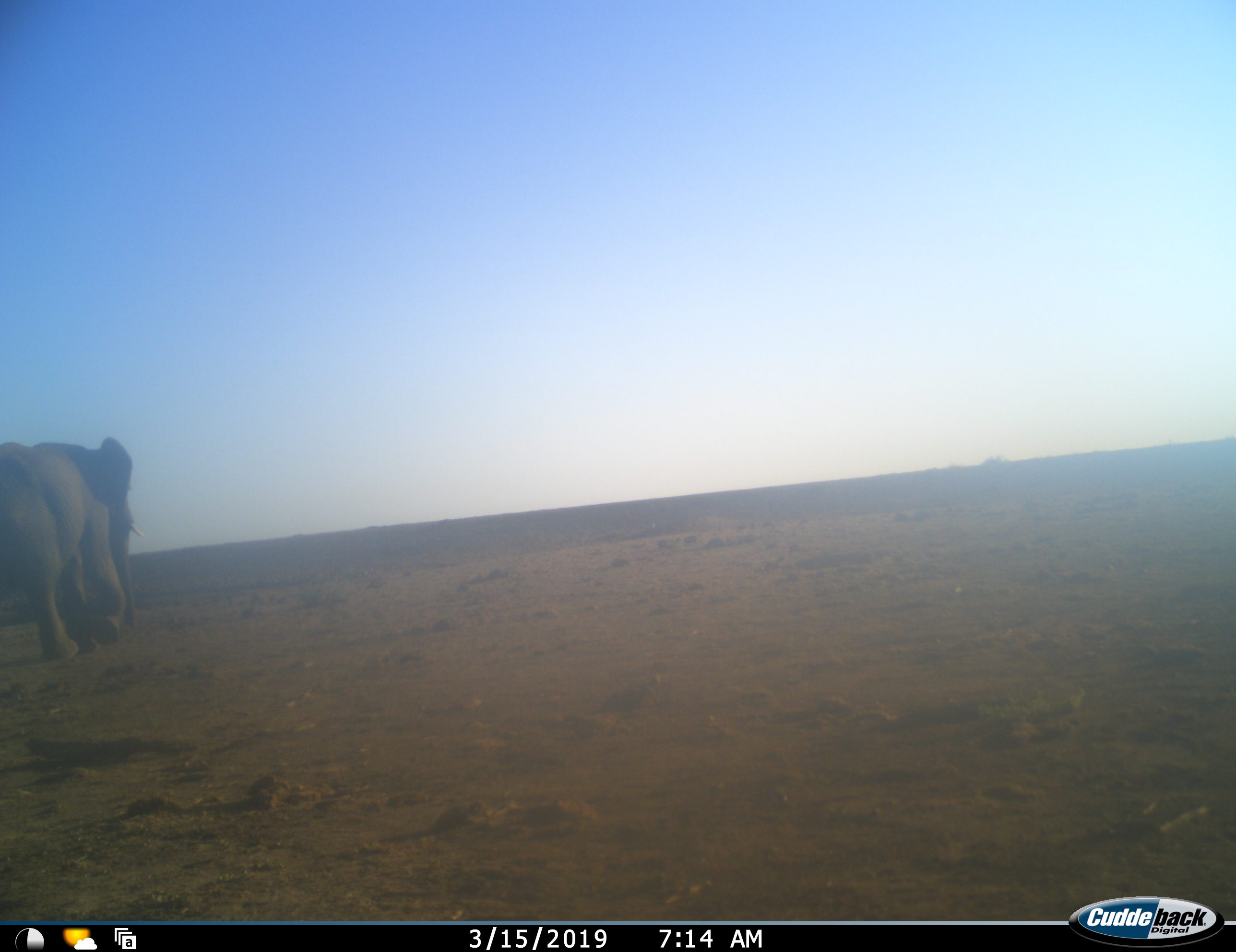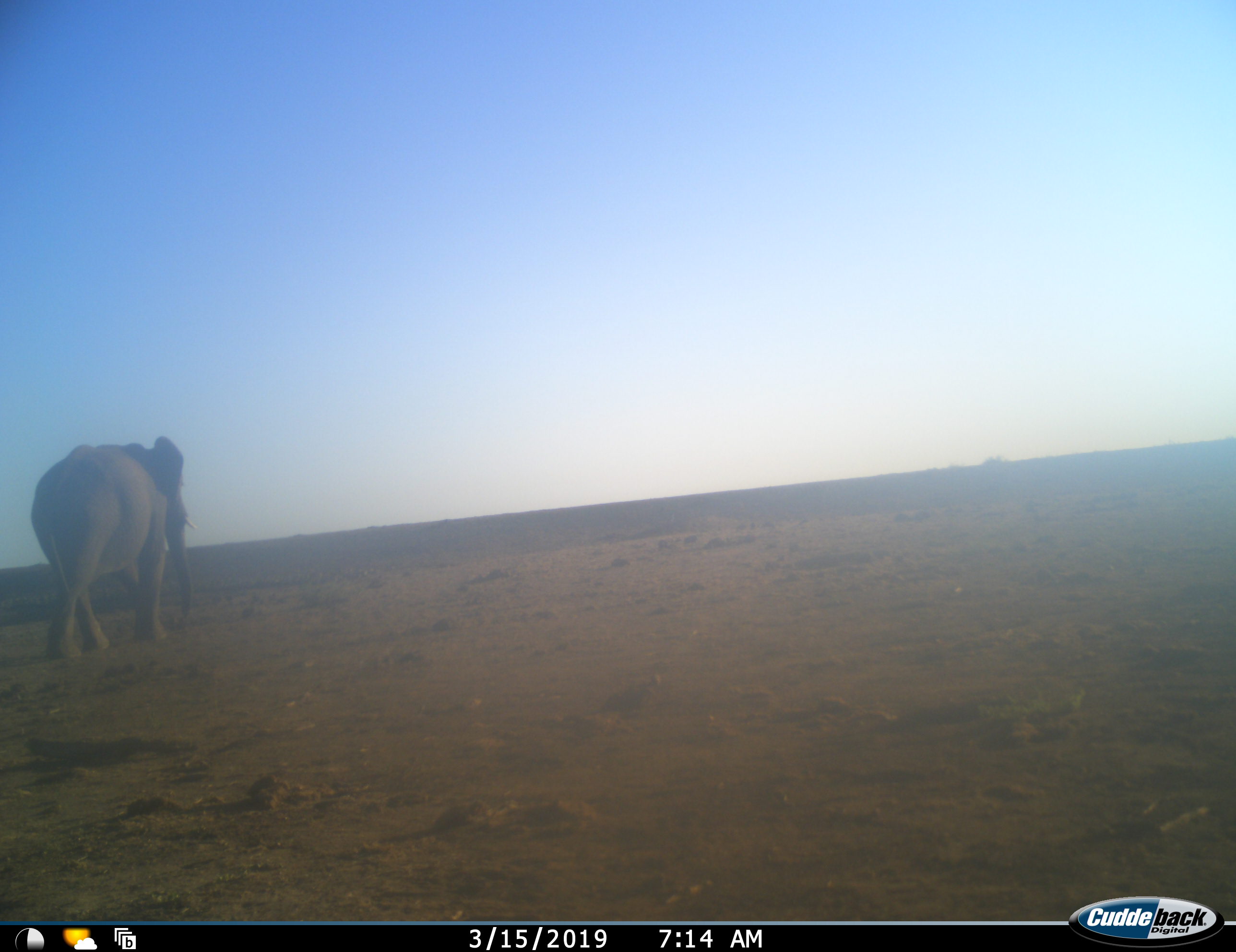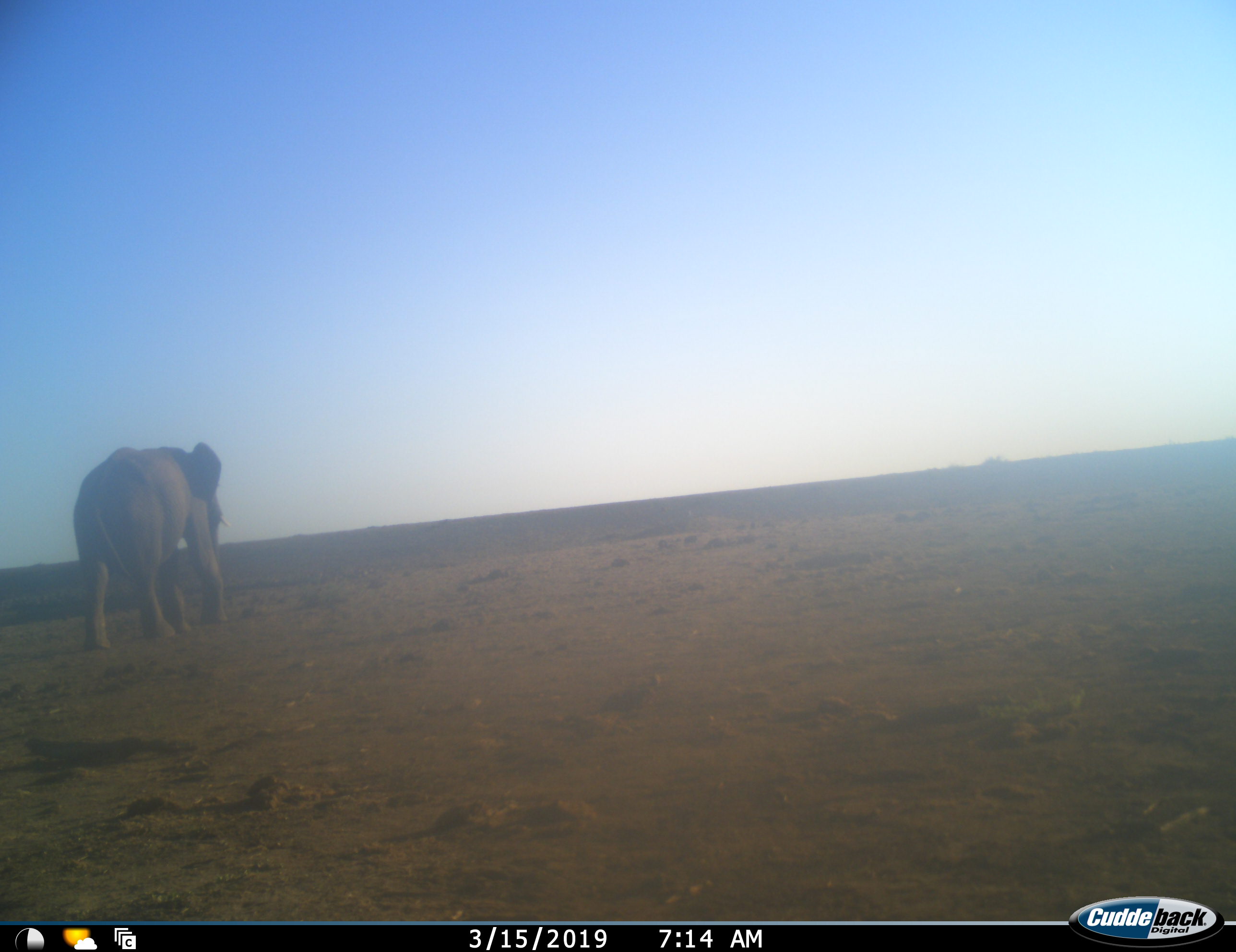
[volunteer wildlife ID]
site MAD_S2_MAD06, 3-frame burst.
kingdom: Animalia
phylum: Chordata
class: Mammalia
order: Proboscidea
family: Elephantidae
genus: Loxodonta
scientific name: Loxodonta africana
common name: african bush elephant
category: elephant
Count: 1.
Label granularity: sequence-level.